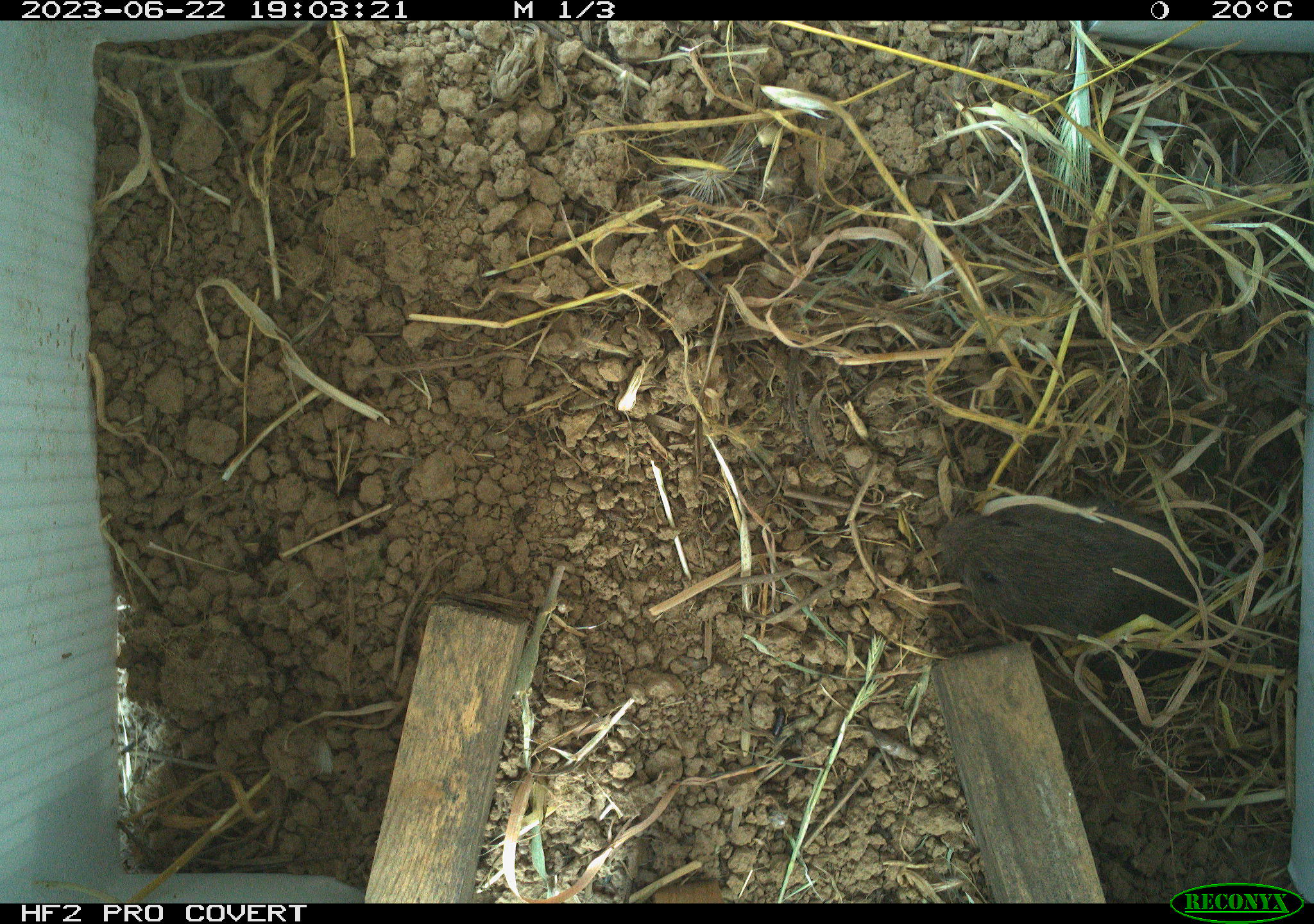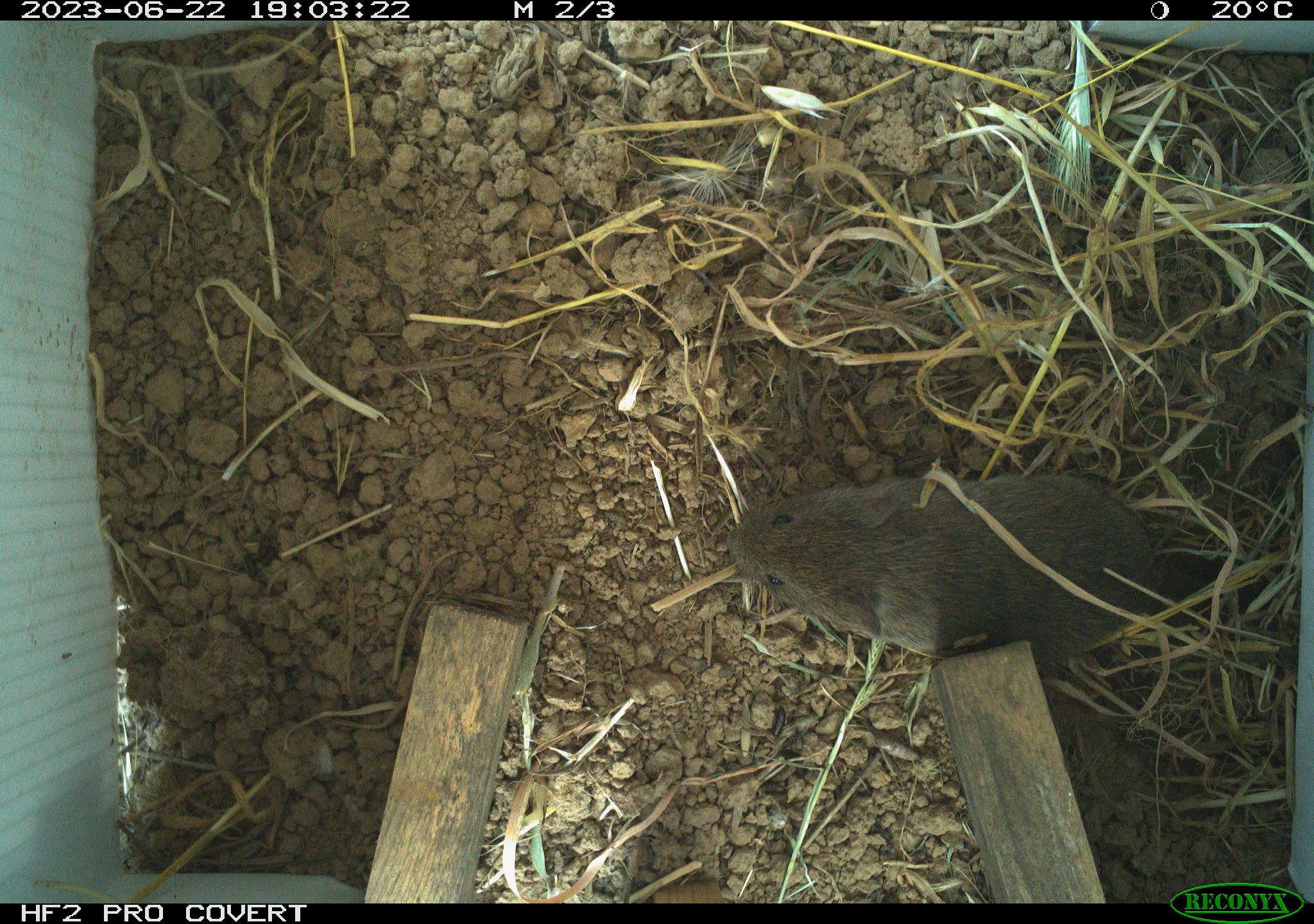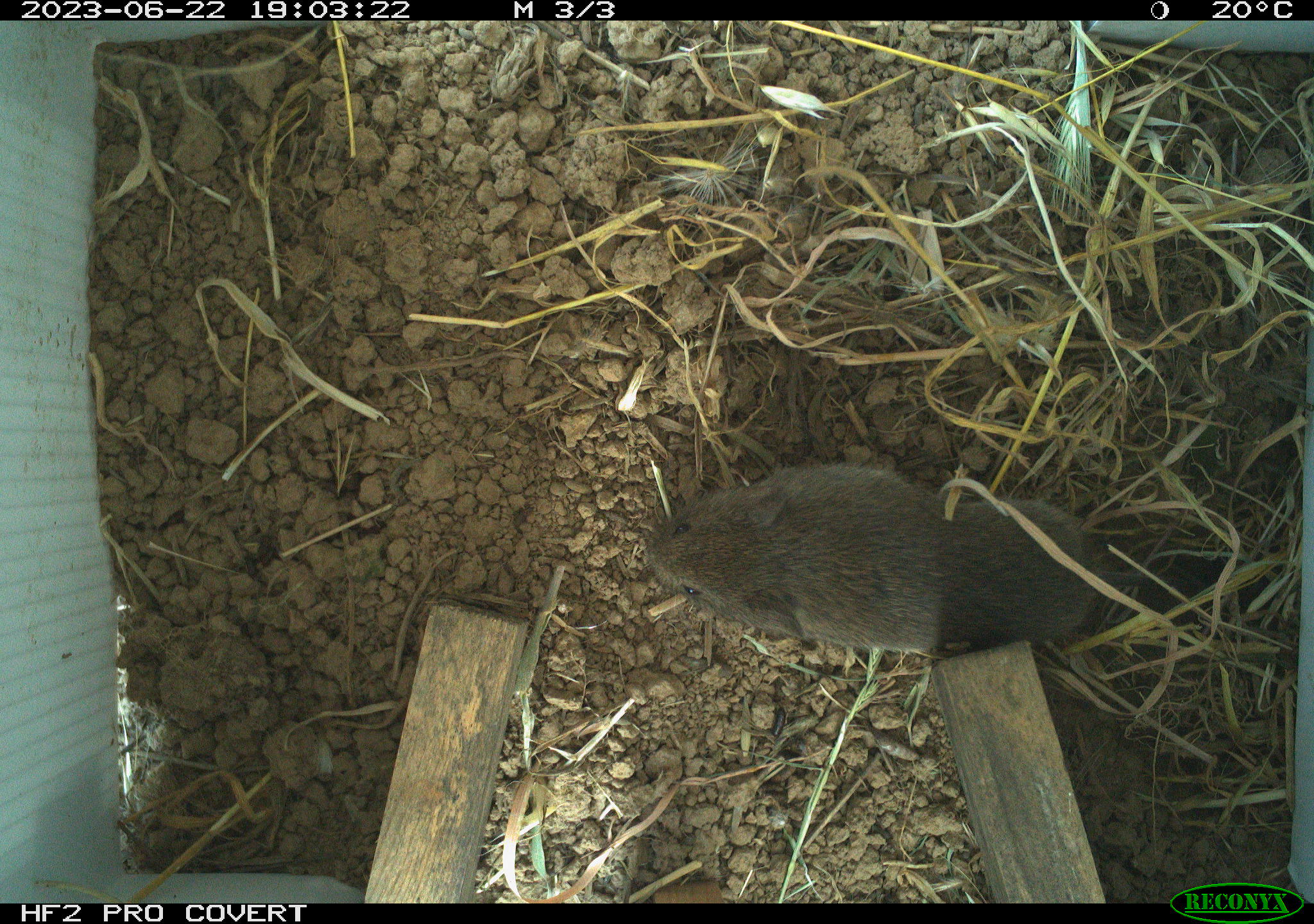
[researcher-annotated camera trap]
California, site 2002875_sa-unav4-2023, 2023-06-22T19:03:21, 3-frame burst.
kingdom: Animalia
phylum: Chordata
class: Mammalia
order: Rodentia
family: Cricetidae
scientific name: Arvicolinae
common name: voles, lemmings, and muskrats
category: arvicolinae subfamily